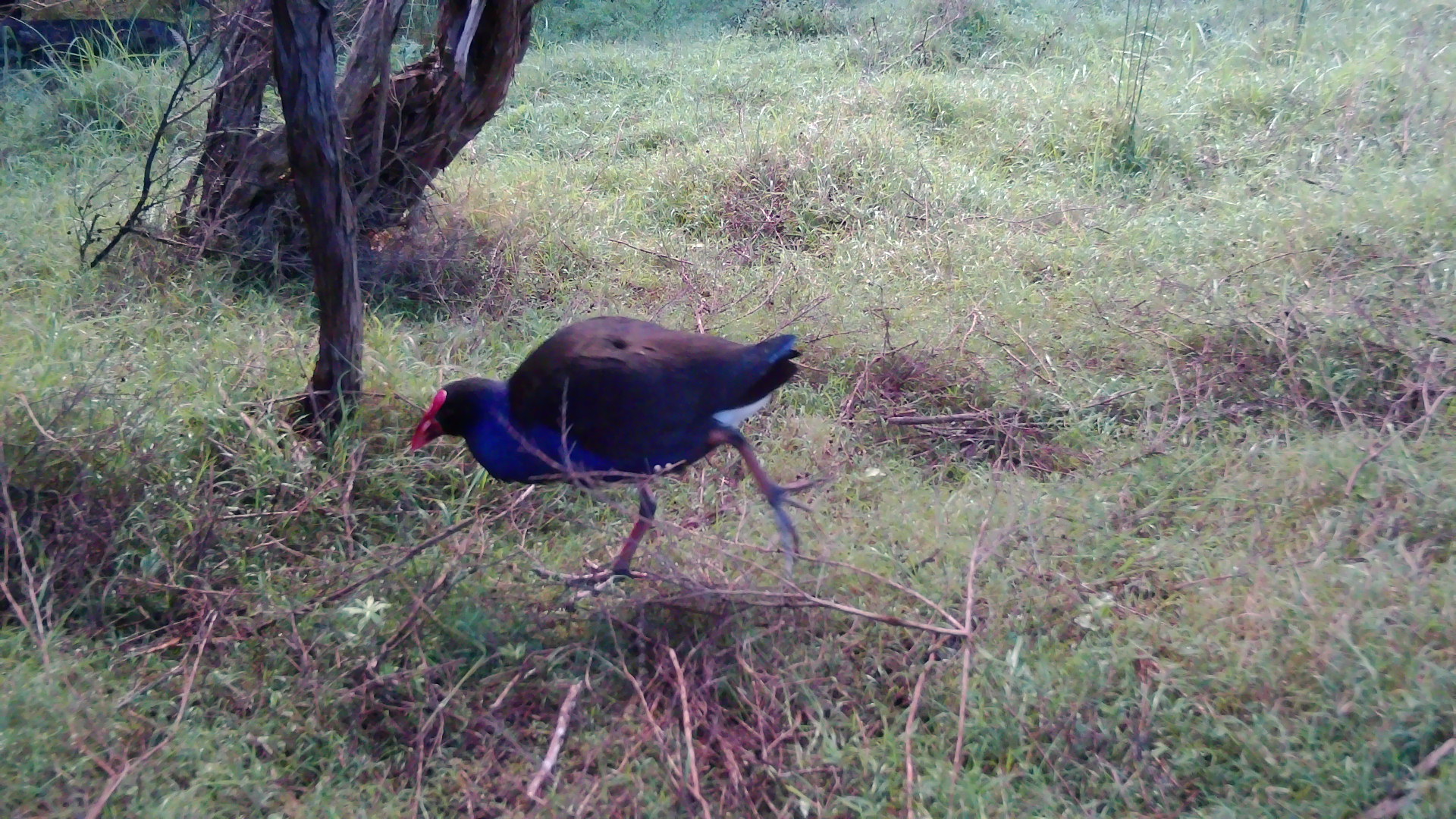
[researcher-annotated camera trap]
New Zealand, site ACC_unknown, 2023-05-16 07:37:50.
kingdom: Animalia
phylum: Chordata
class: Aves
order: Gruiformes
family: Rallidae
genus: Porphyrio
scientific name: Porphyrio melanotus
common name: australasian swamphen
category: pukeko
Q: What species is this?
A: Pukeko (australasian swamphen) (Porphyrio melanotus).